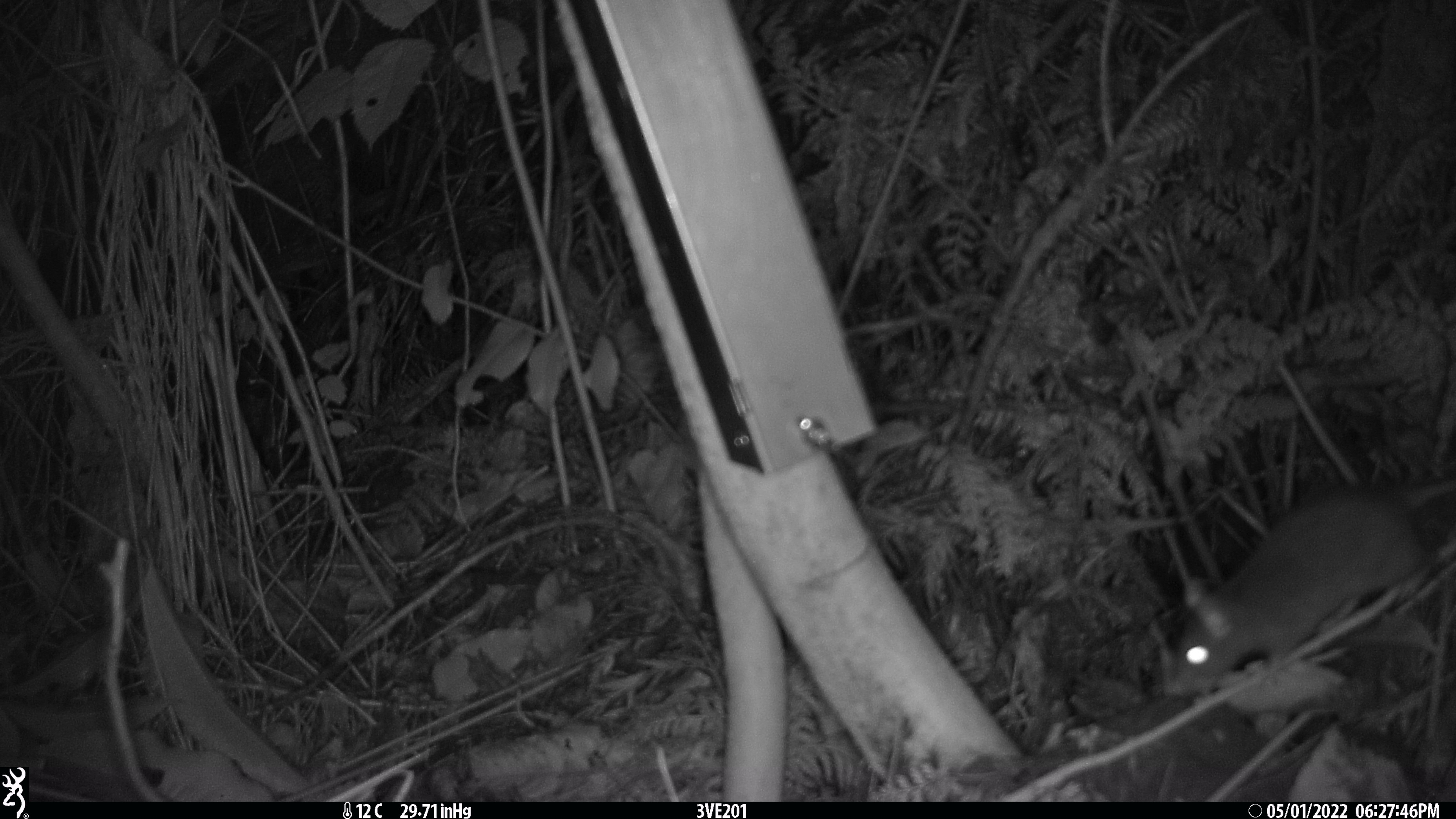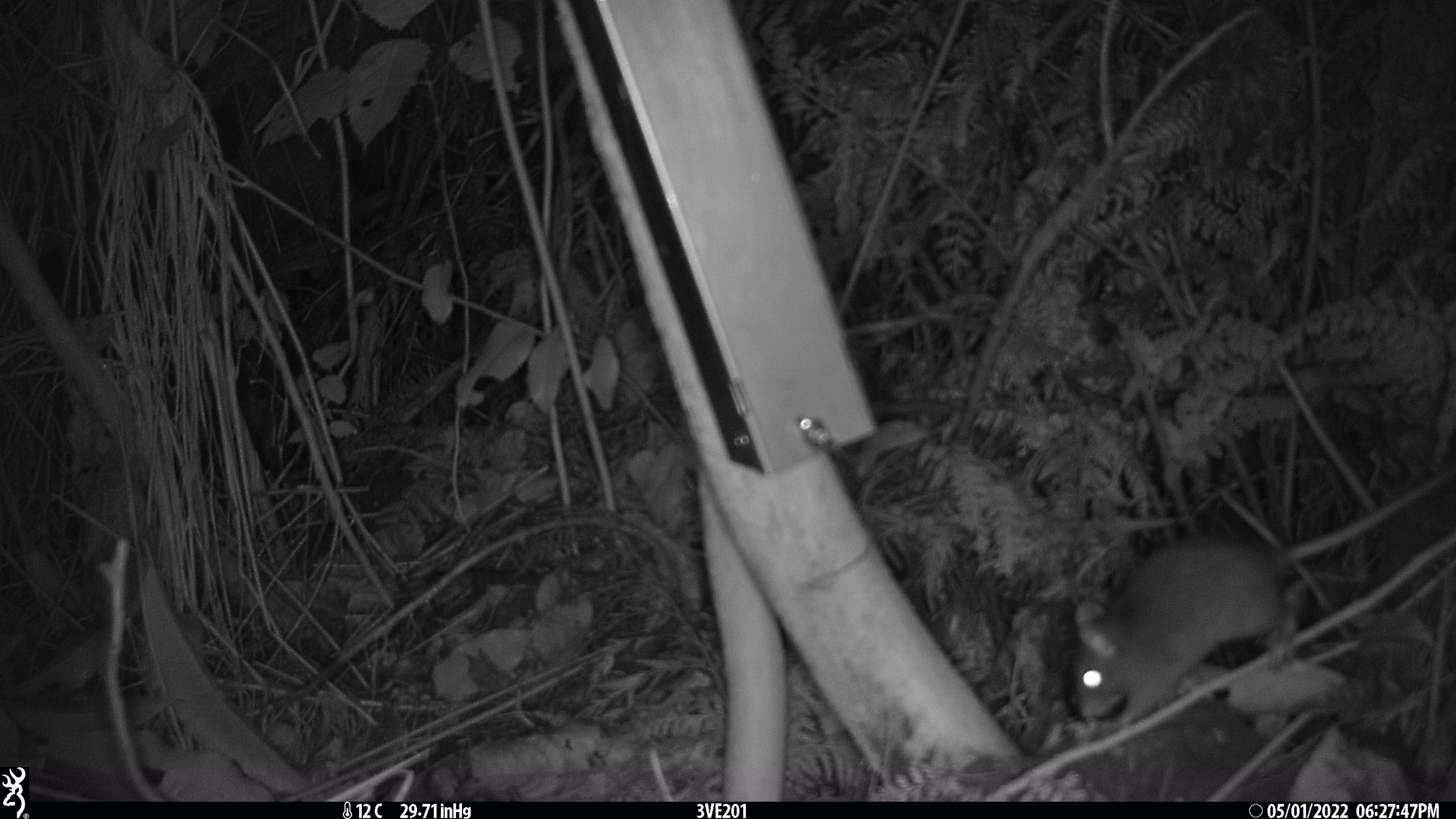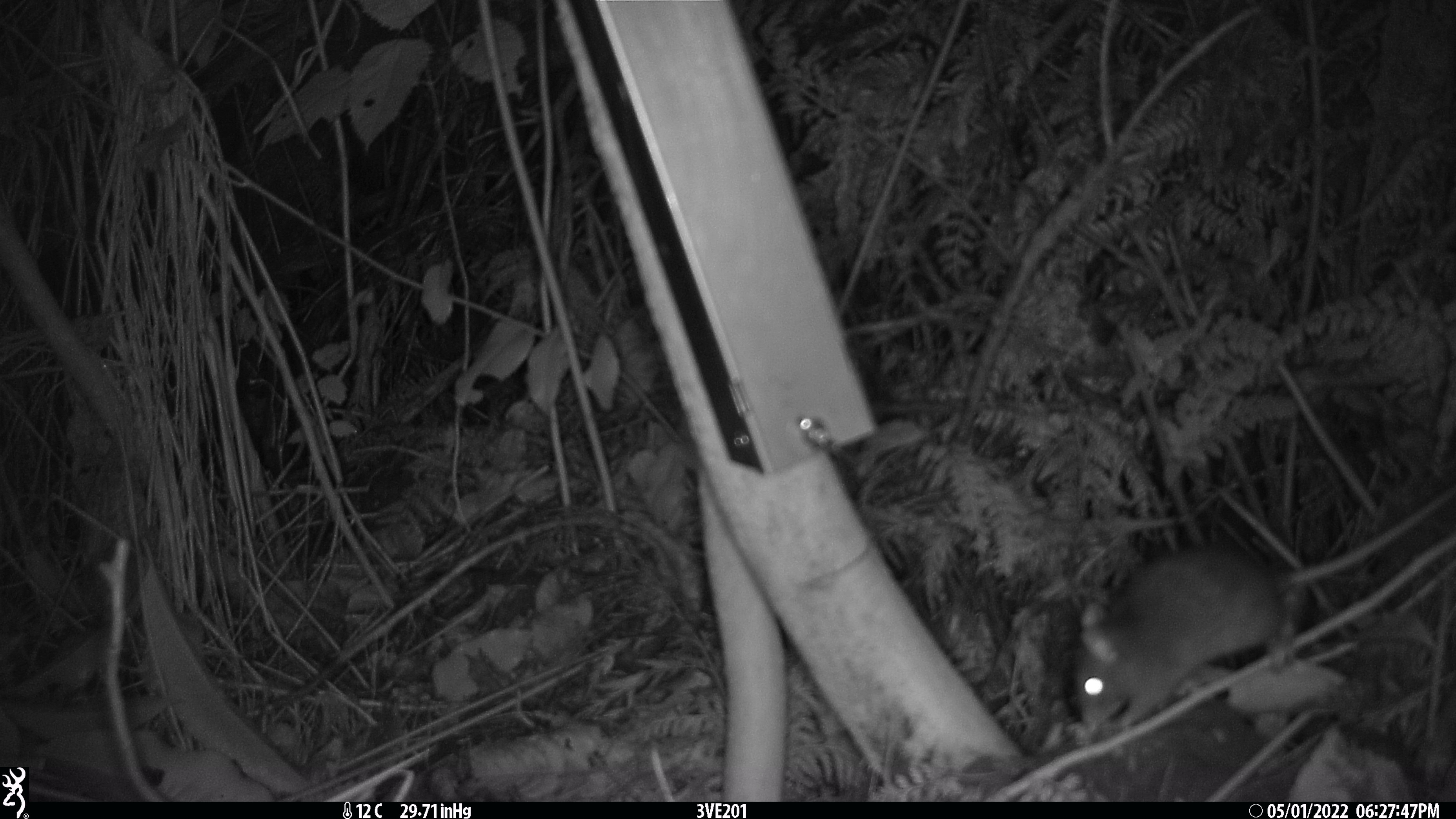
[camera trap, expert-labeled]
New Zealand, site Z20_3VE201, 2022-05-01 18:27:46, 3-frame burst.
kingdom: Animalia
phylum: Chordata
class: Mammalia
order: Rodentia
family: Muridae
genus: Rattus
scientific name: Rattus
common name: rat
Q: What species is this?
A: Rat (Rattus).